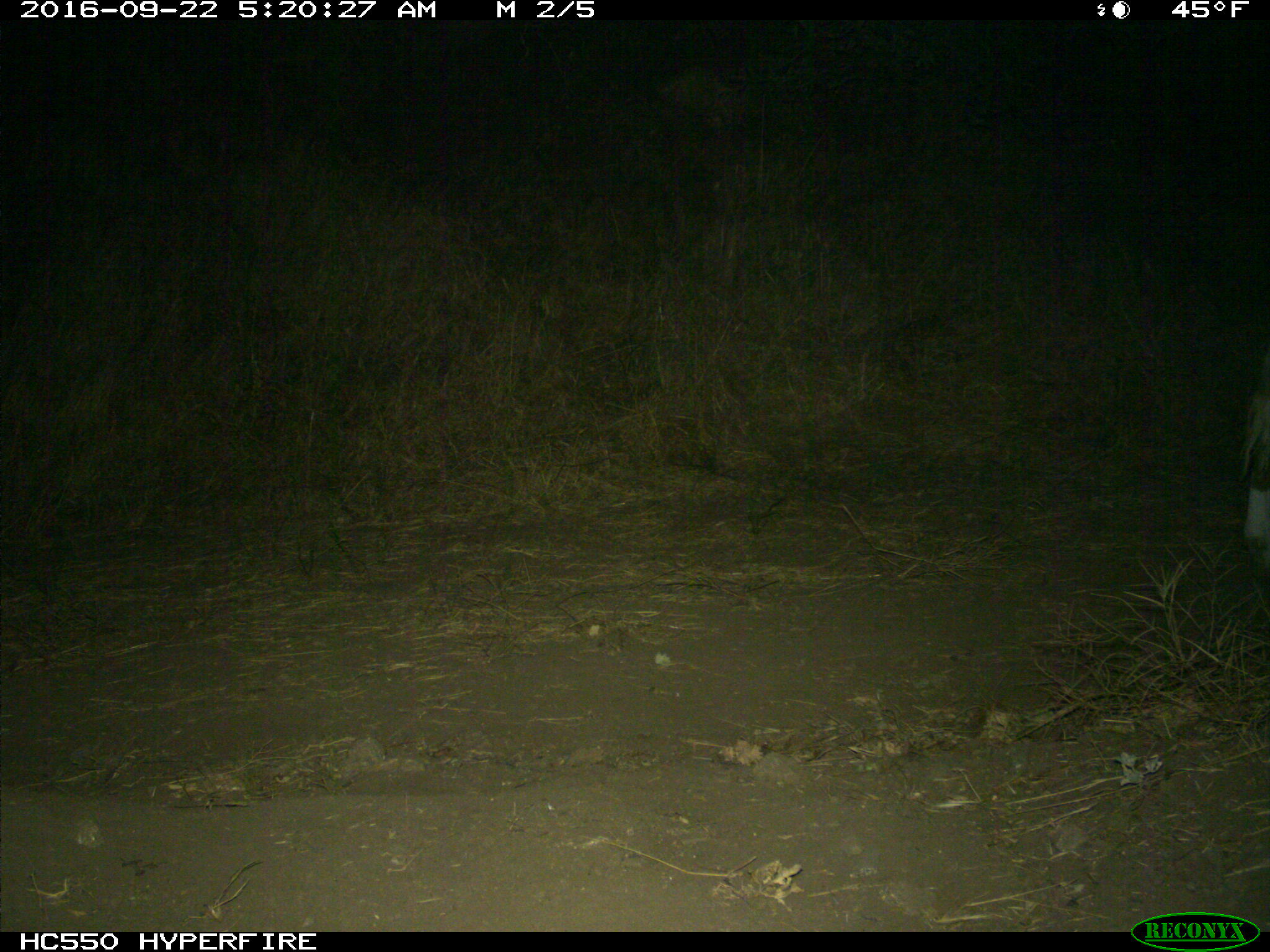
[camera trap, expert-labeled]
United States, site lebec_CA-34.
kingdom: Animalia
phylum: Chordata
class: Mammalia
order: Artiodactyla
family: Bovidae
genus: Bos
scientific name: Bos taurus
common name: domestic cow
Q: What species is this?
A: Bos taurus (domestic cow).